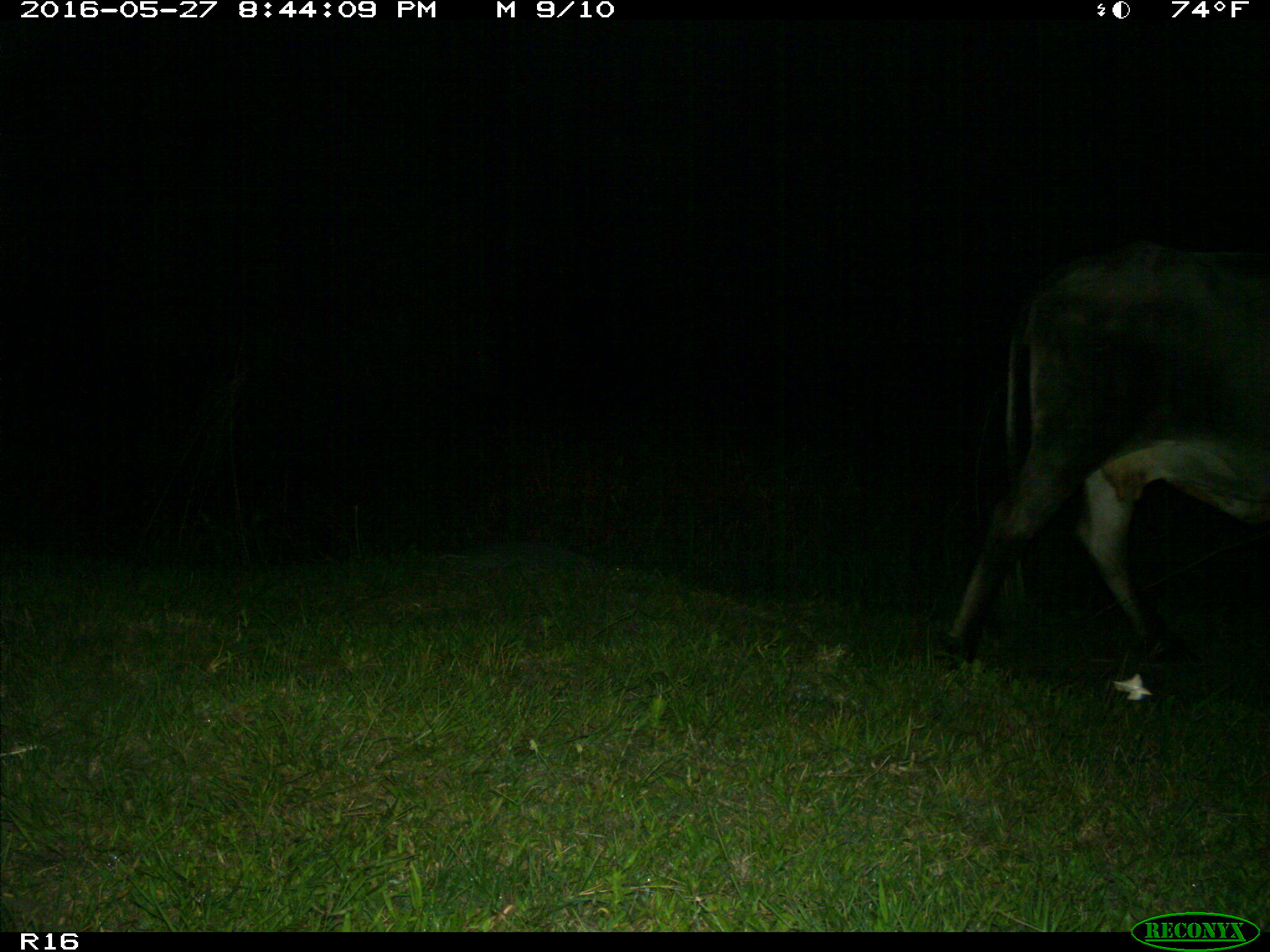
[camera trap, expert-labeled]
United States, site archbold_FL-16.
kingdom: Animalia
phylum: Chordata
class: Mammalia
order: Artiodactyla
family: Bovidae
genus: Bos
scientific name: Bos taurus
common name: domestic cow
Bos taurus (domestic cow).